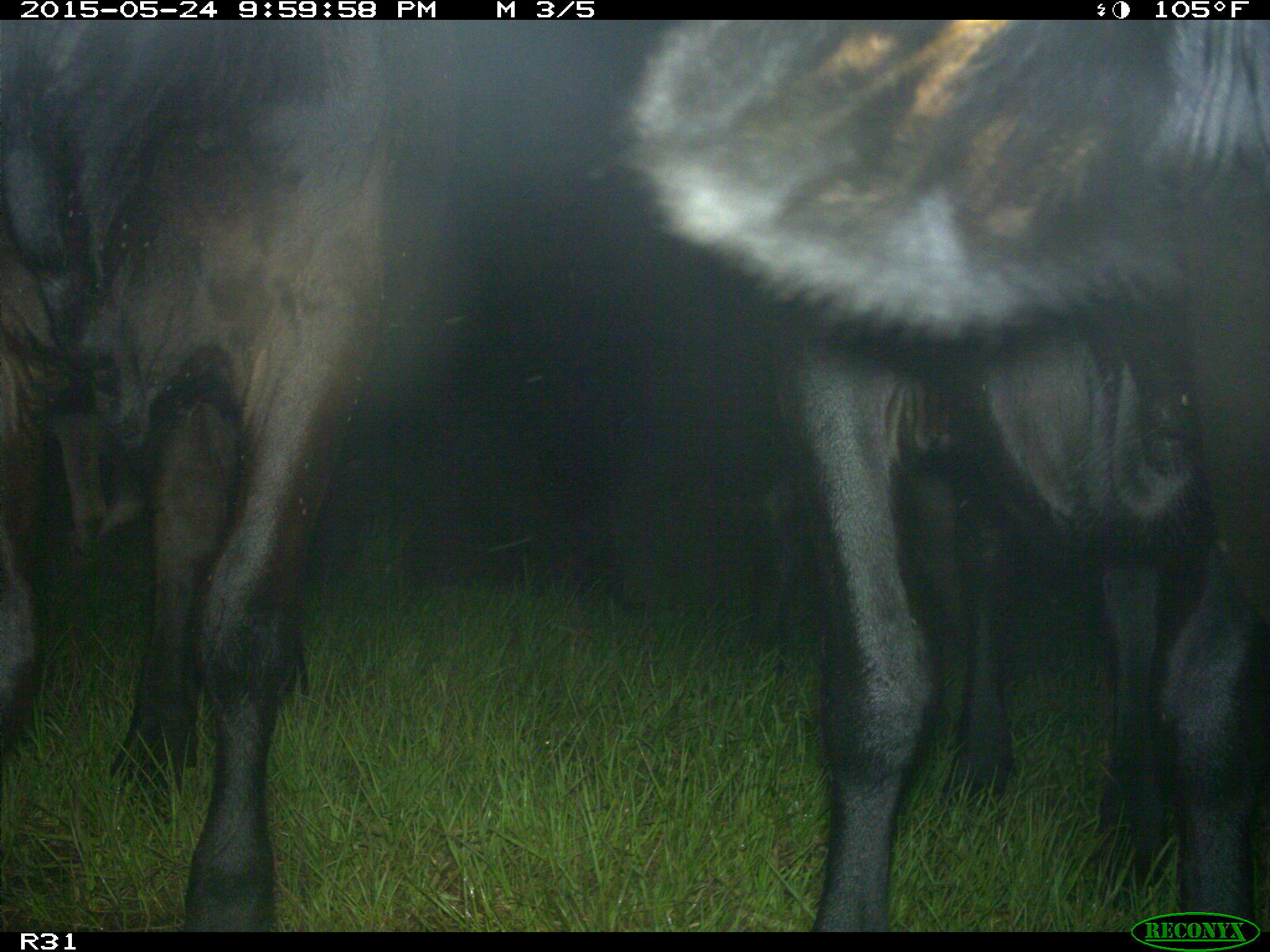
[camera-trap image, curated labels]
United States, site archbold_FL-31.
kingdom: Animalia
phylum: Chordata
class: Mammalia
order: Artiodactyla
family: Bovidae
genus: Bos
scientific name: Bos taurus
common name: domestic cow